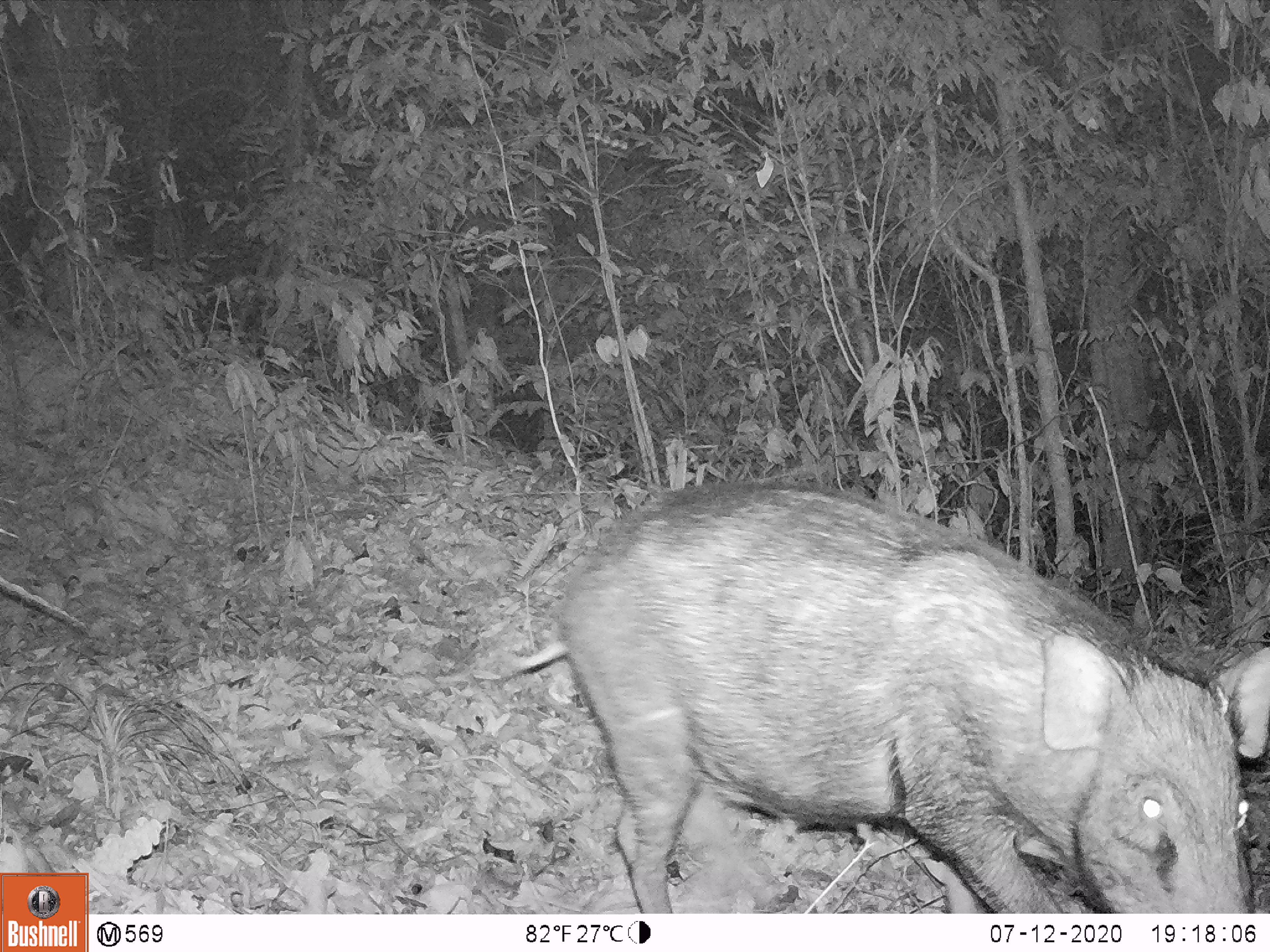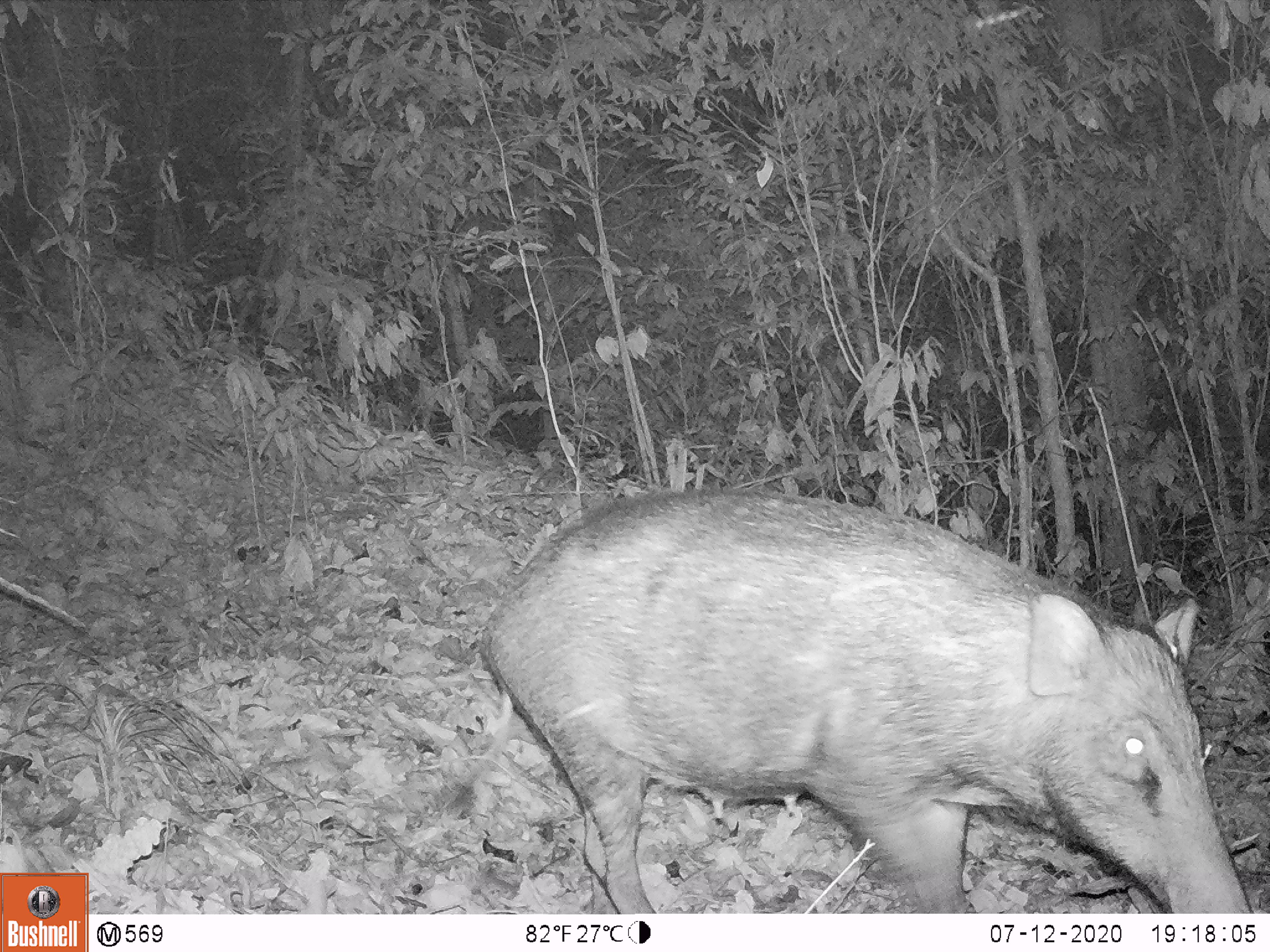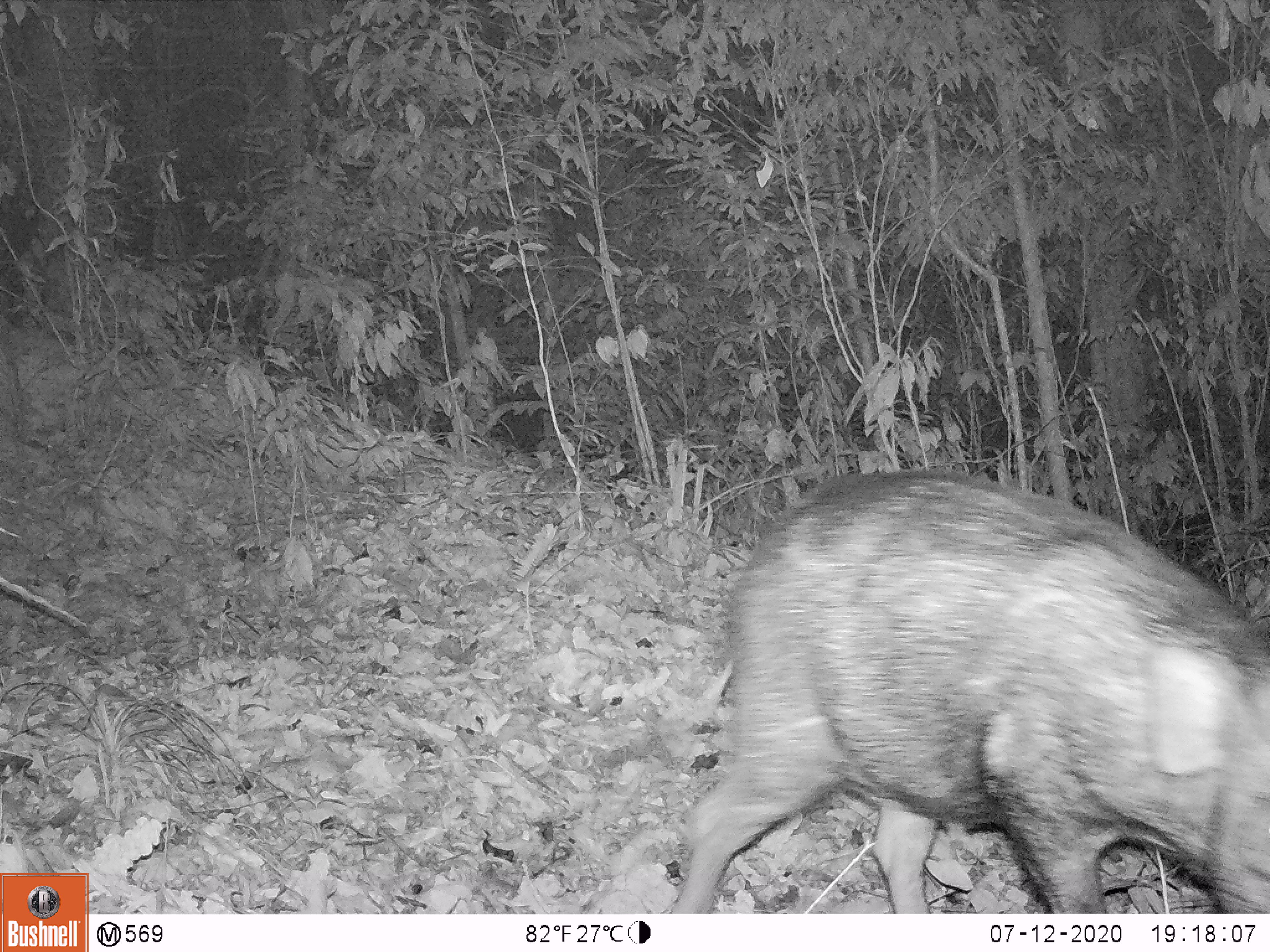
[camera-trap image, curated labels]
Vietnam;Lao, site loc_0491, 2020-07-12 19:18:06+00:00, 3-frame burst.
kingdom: Animalia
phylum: Chordata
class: Mammalia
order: Artiodactyla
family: Suidae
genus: Sus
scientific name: Sus scrofa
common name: eurasian wild pig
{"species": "eurasian wild pig (Sus scrofa)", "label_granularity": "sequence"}